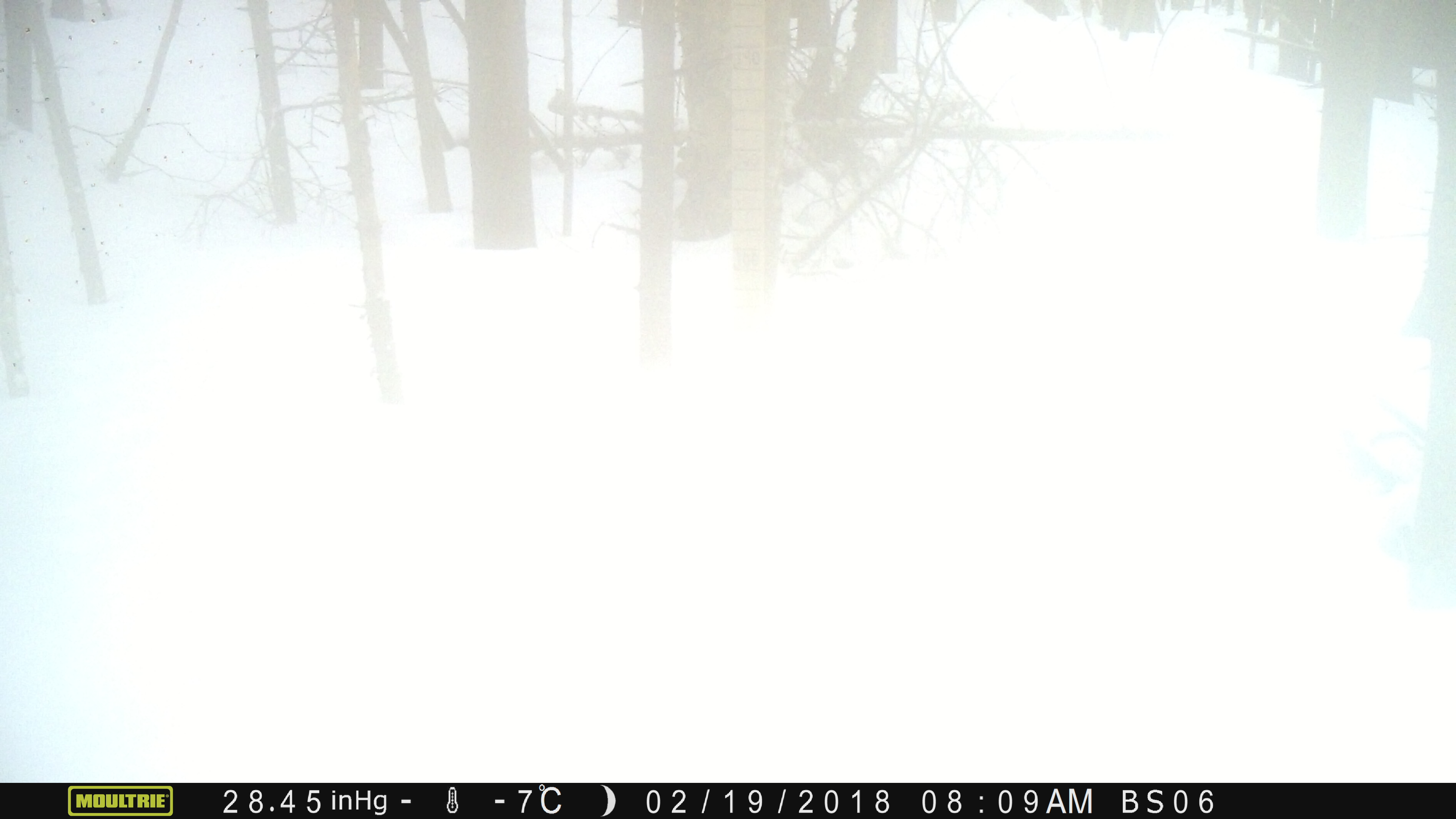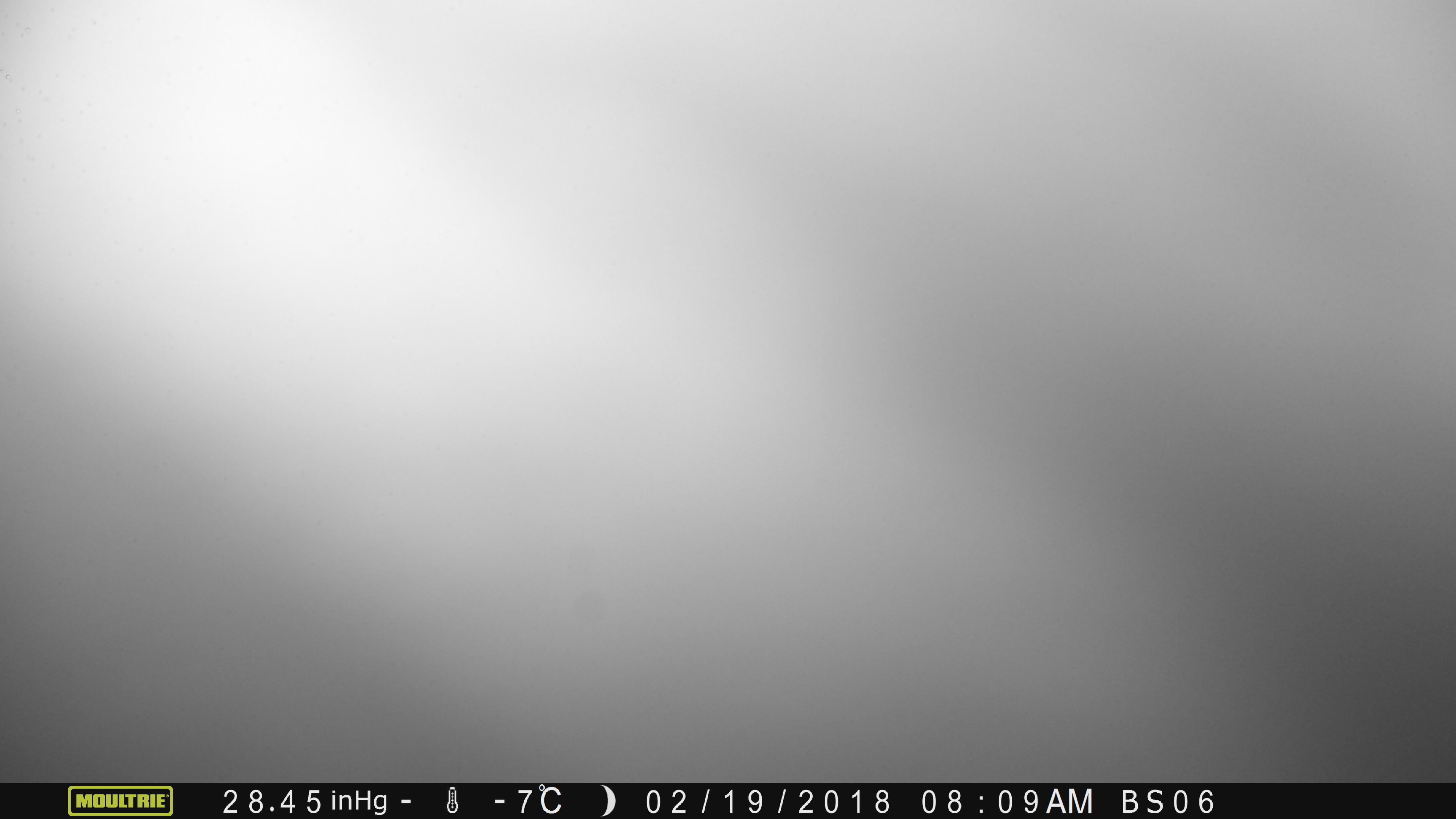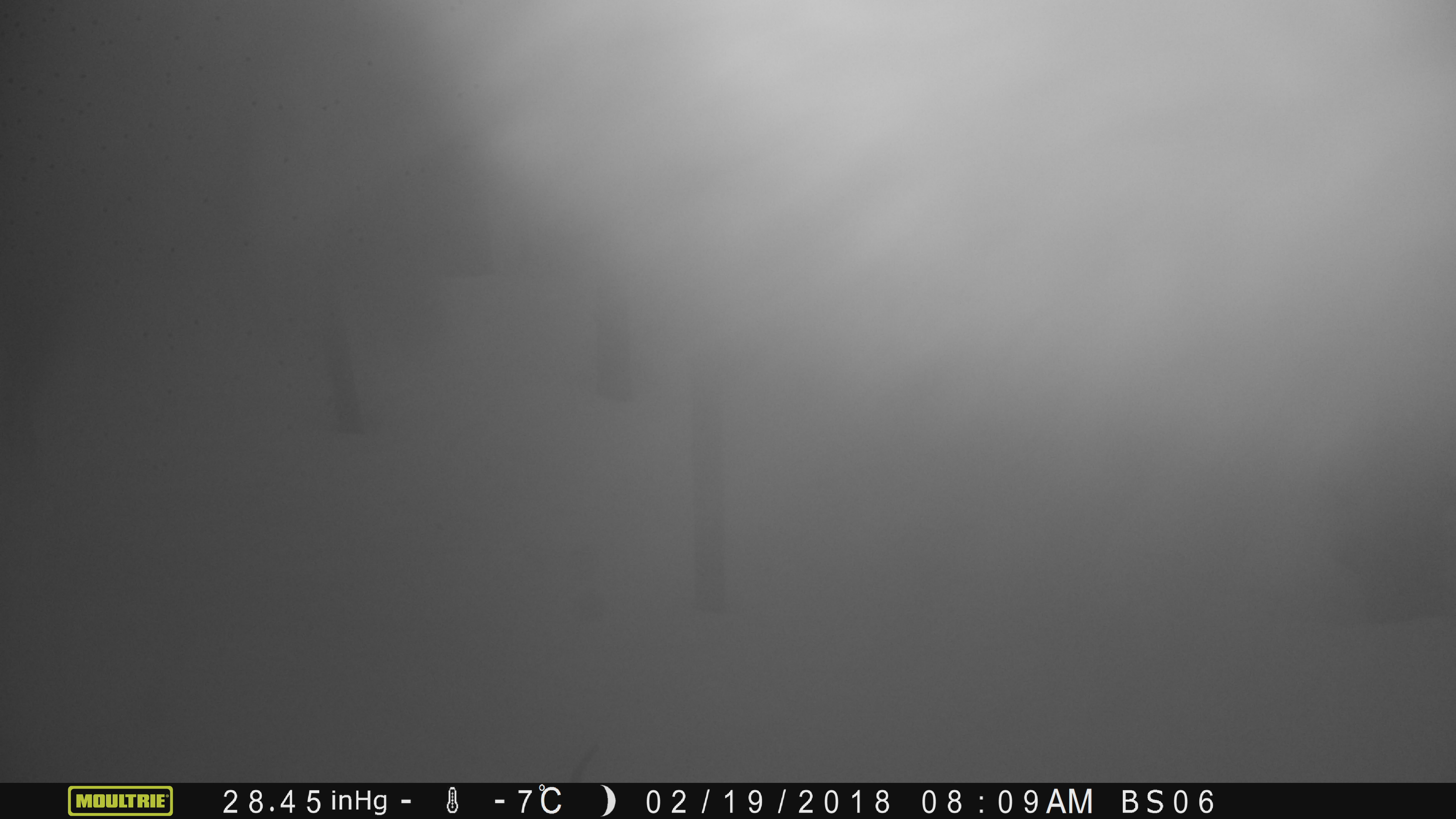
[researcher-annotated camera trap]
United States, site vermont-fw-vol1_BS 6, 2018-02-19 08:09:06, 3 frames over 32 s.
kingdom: Animalia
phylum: Chordata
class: Mammalia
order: Artiodactyla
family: Cervidae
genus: Alces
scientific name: Alces alces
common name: moose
Moose (Alces alces).